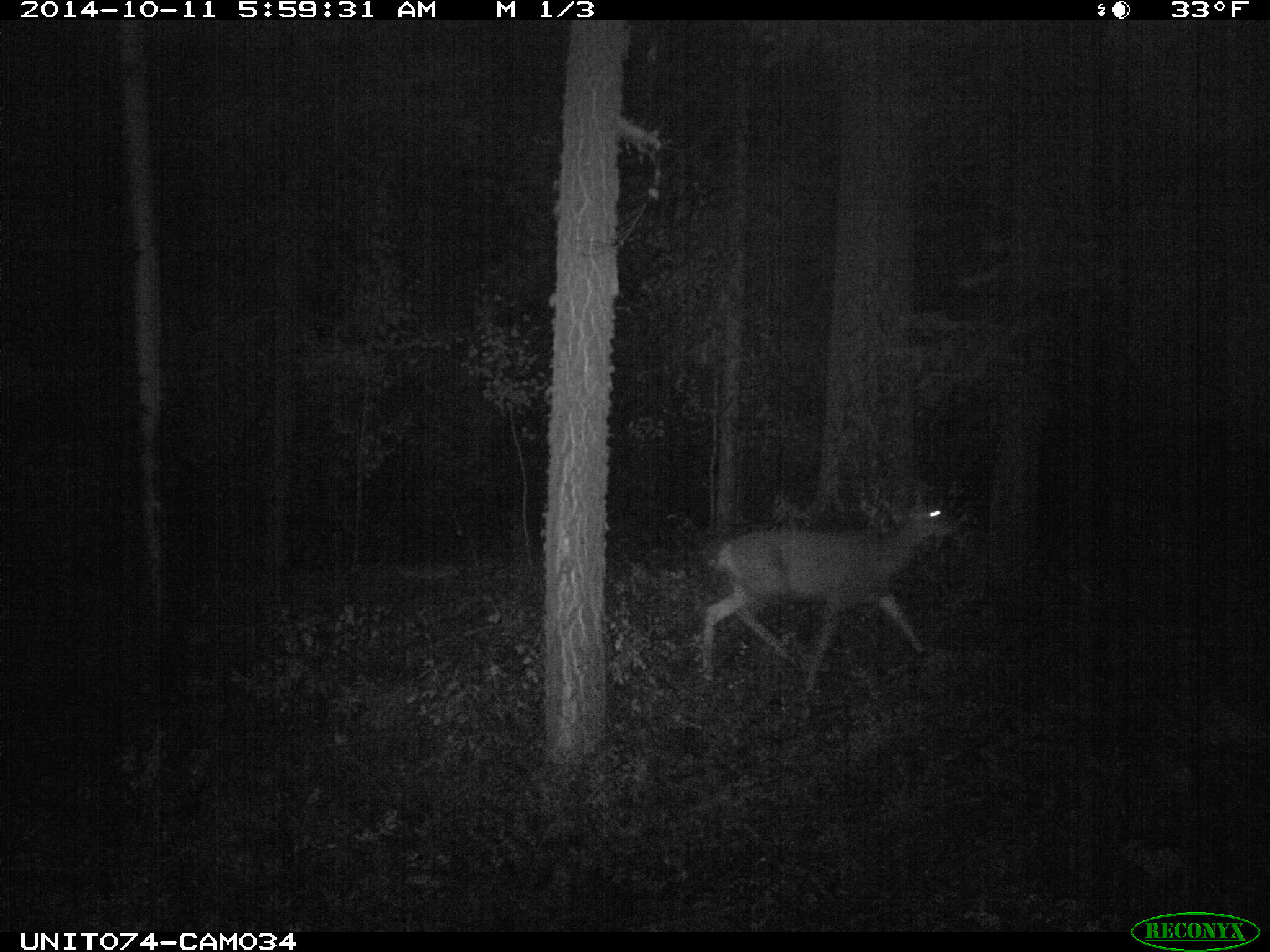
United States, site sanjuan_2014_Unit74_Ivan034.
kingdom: Animalia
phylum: Chordata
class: Mammalia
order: Artiodactyla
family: Cervidae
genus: Odocoileus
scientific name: Odocoileus hemionus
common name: mule deer